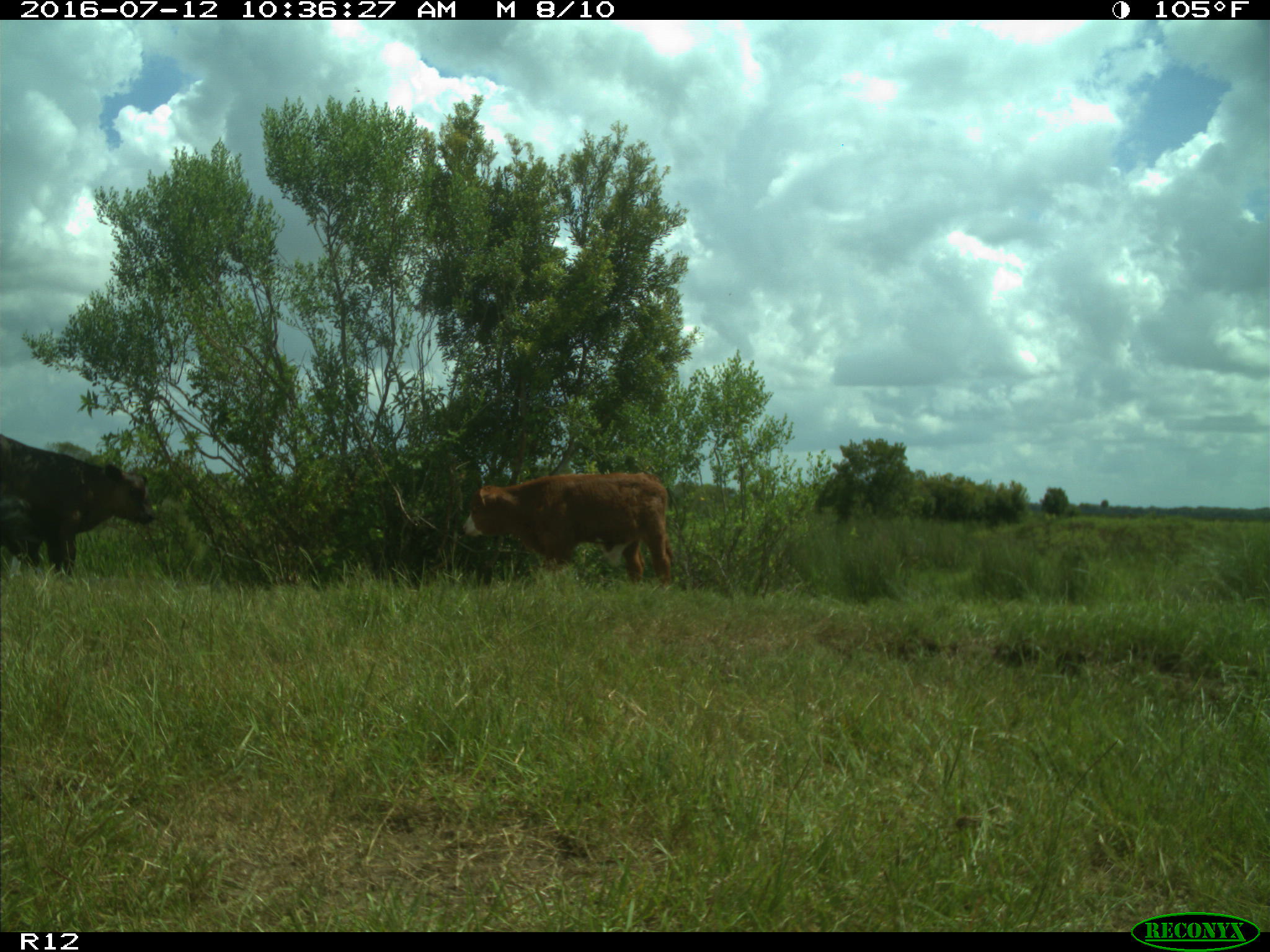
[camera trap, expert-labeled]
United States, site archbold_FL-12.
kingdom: Animalia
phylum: Chordata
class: Mammalia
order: Artiodactyla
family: Bovidae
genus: Bos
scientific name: Bos taurus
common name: domestic cow